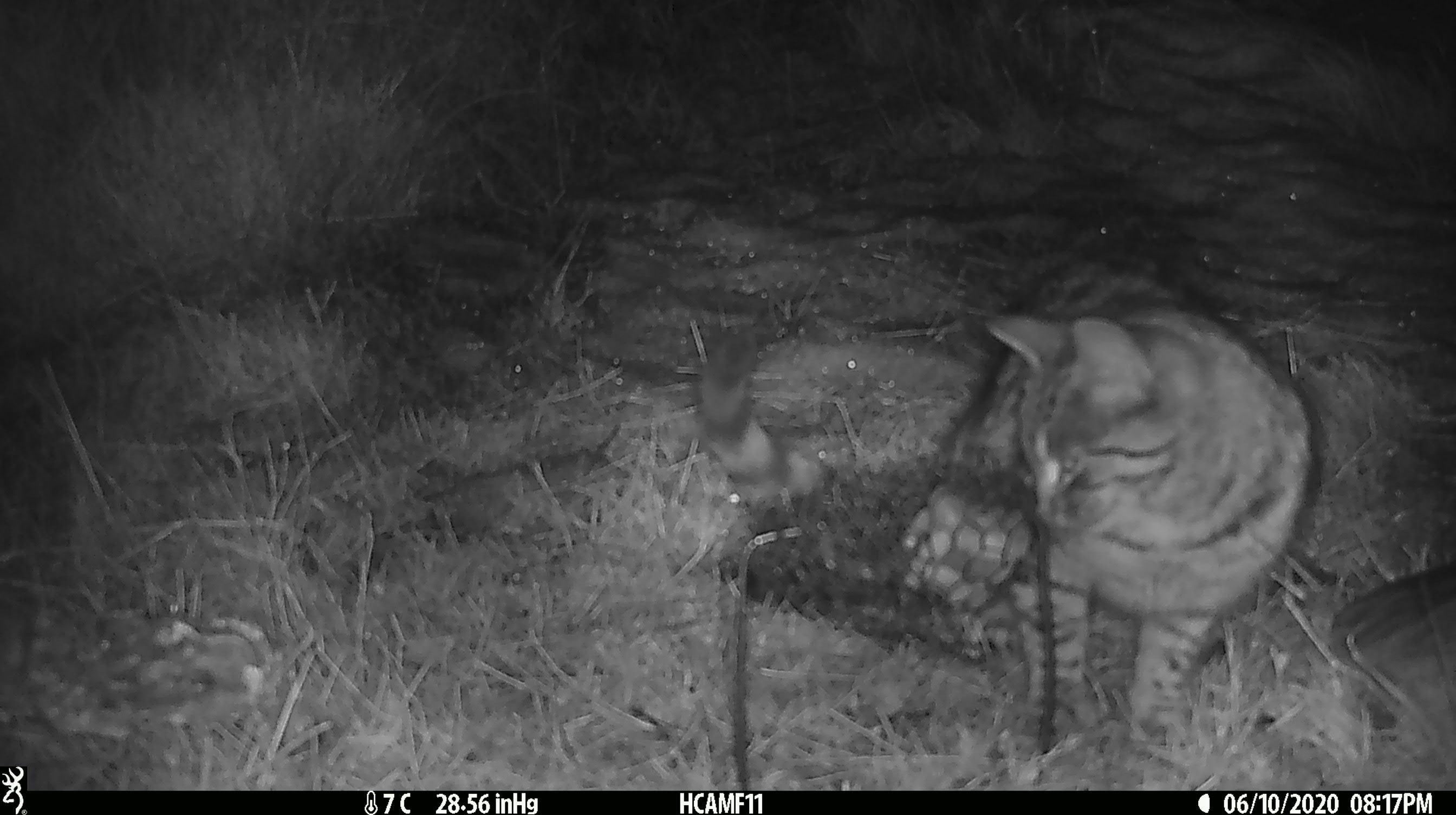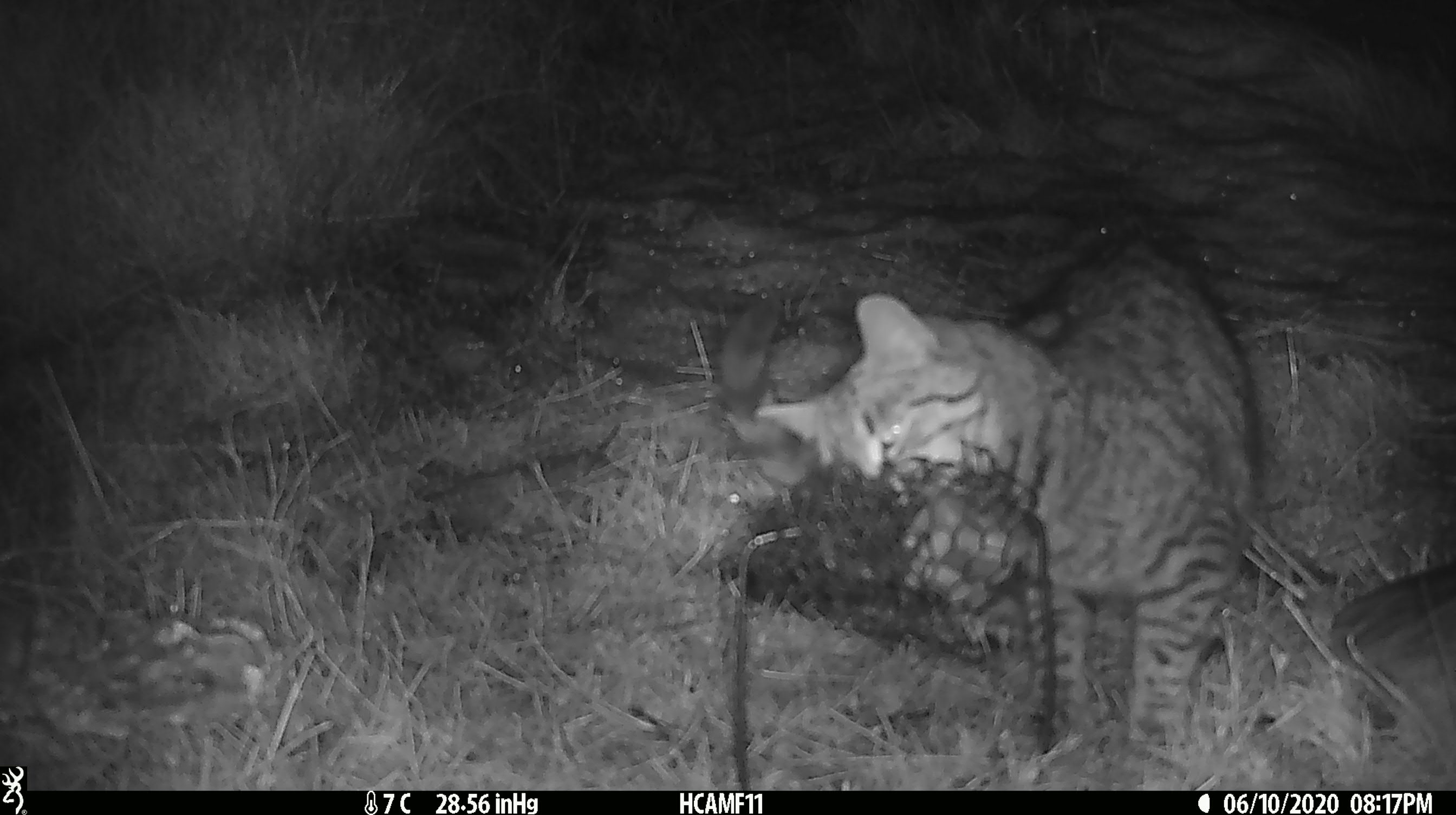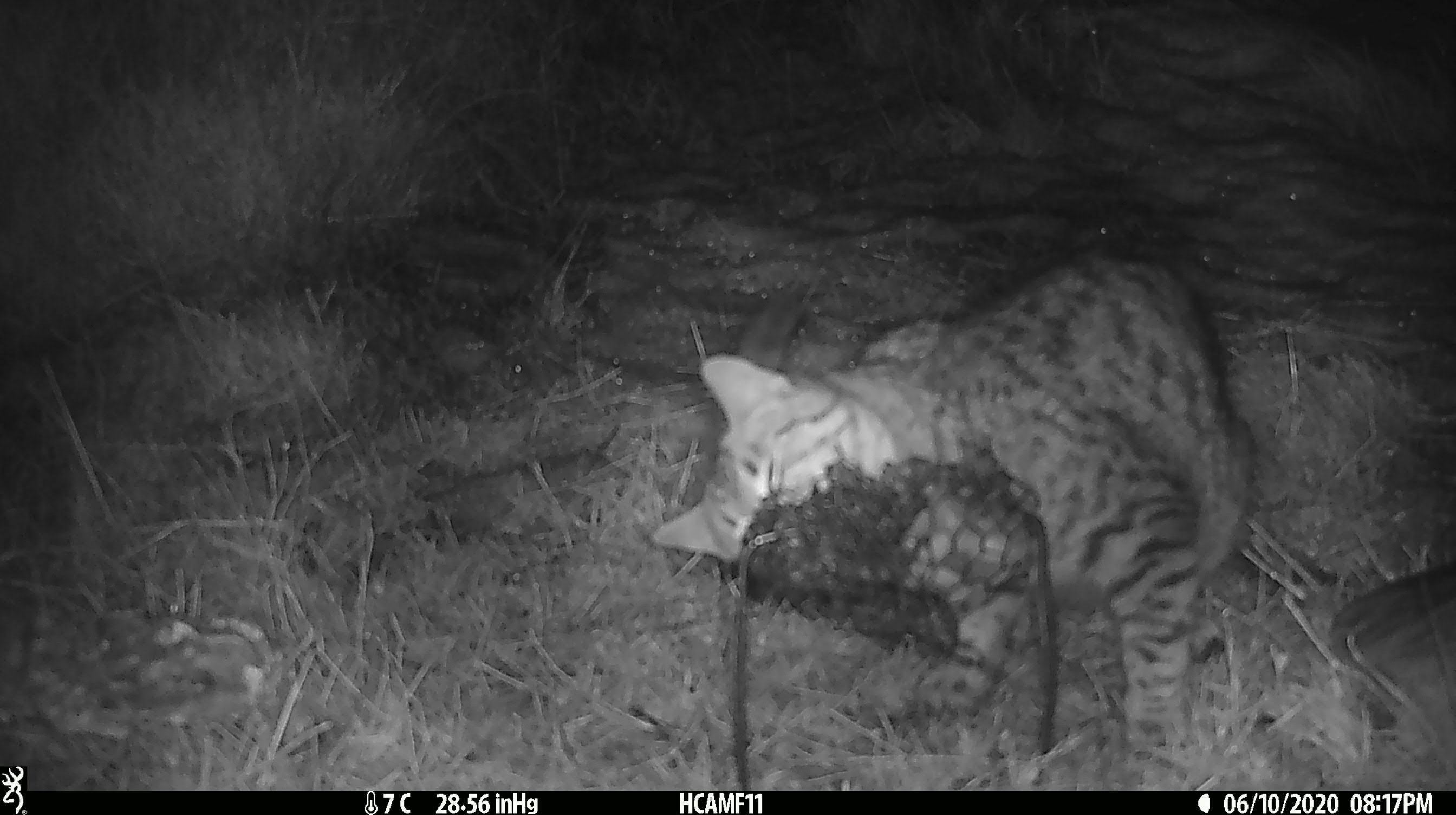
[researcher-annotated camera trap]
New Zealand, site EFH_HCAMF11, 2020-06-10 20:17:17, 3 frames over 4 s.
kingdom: Animalia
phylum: Chordata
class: Mammalia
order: Carnivora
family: Felidae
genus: Felis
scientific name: Felis catus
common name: domestic cat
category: cat